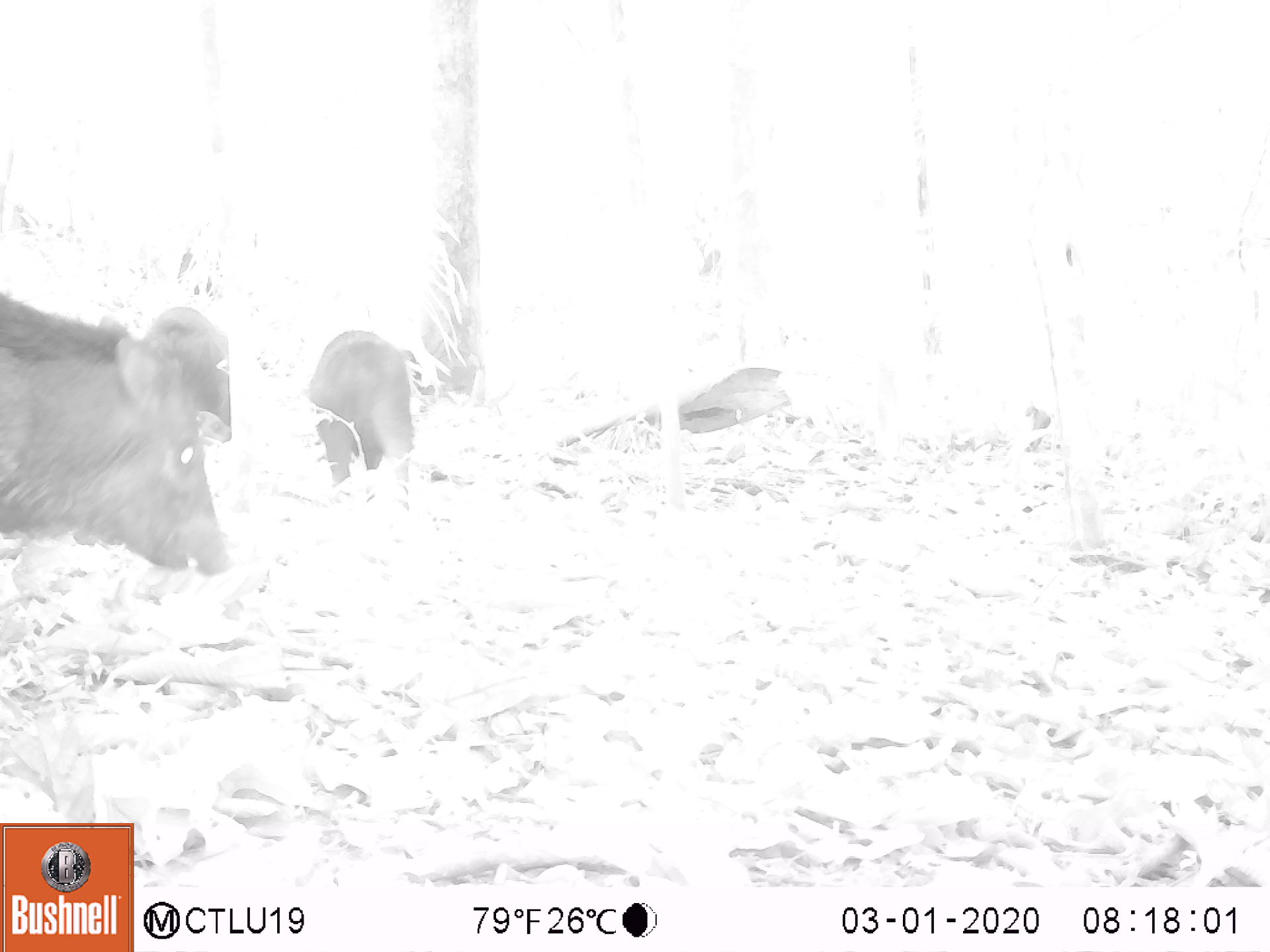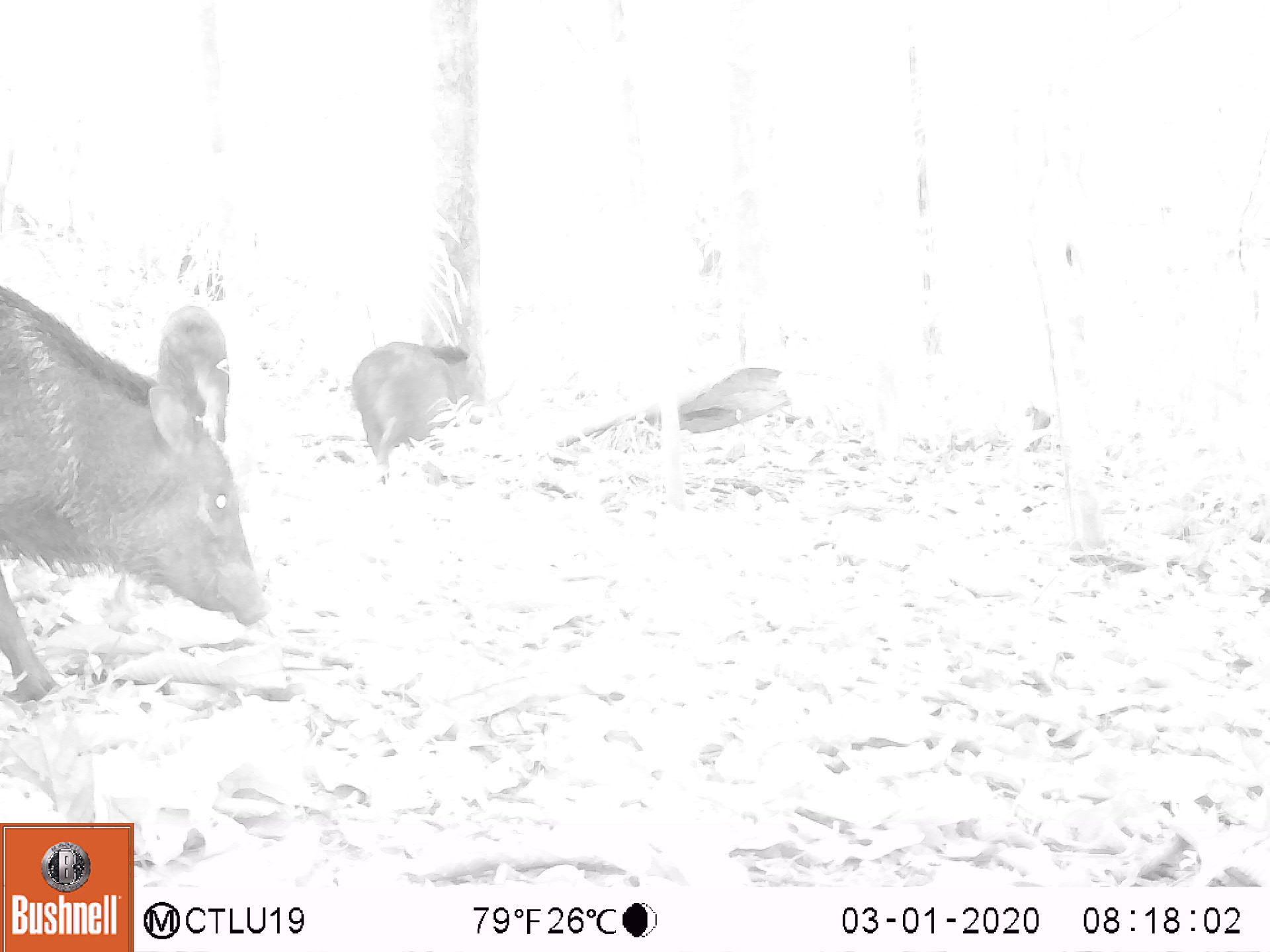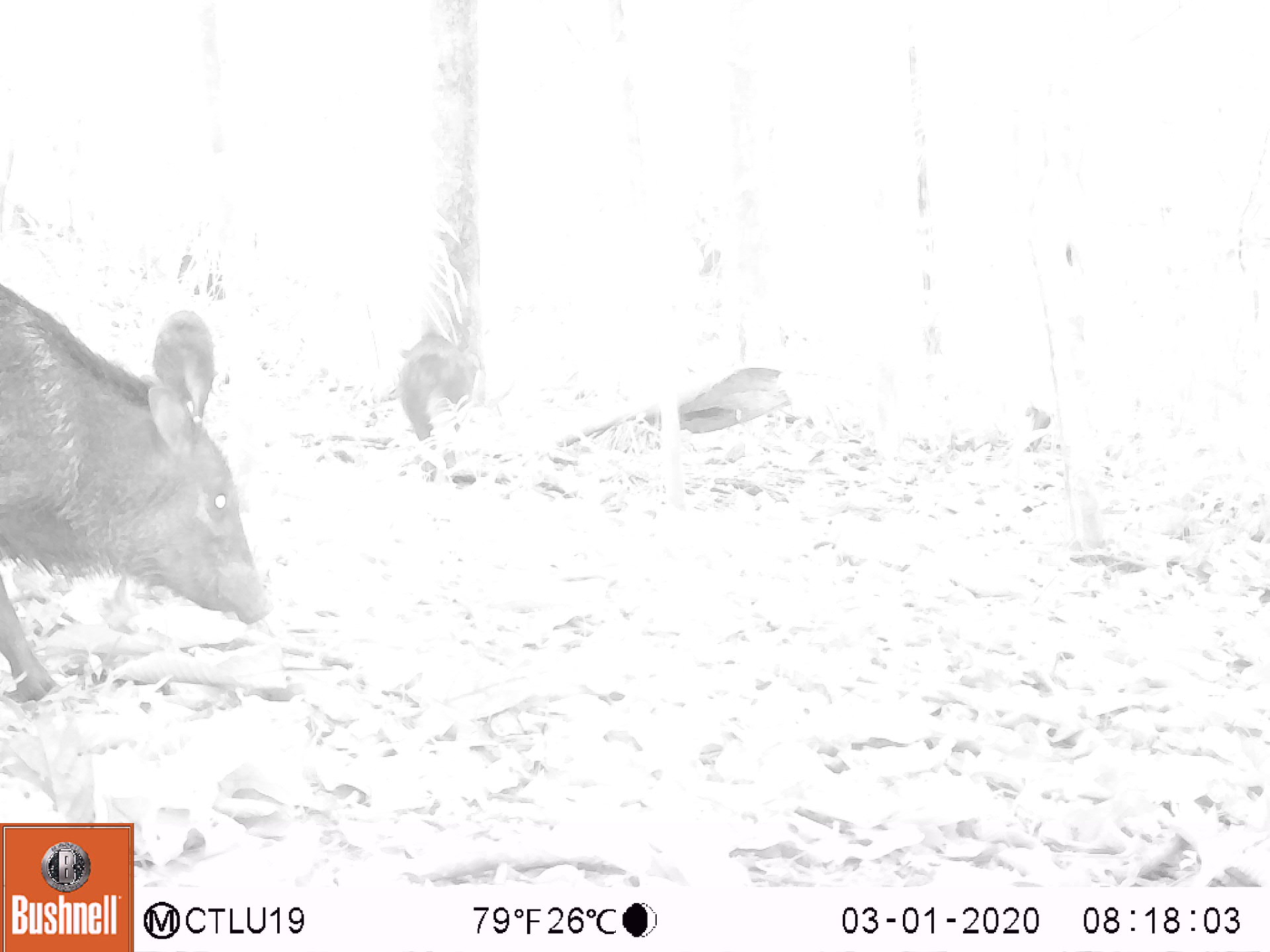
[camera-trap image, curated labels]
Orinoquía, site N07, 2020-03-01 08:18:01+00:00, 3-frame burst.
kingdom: Animalia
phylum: Chordata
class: Mammalia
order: Artiodactyla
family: Tayassuidae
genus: Pecari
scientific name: Pecari tajacu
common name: collared peccary